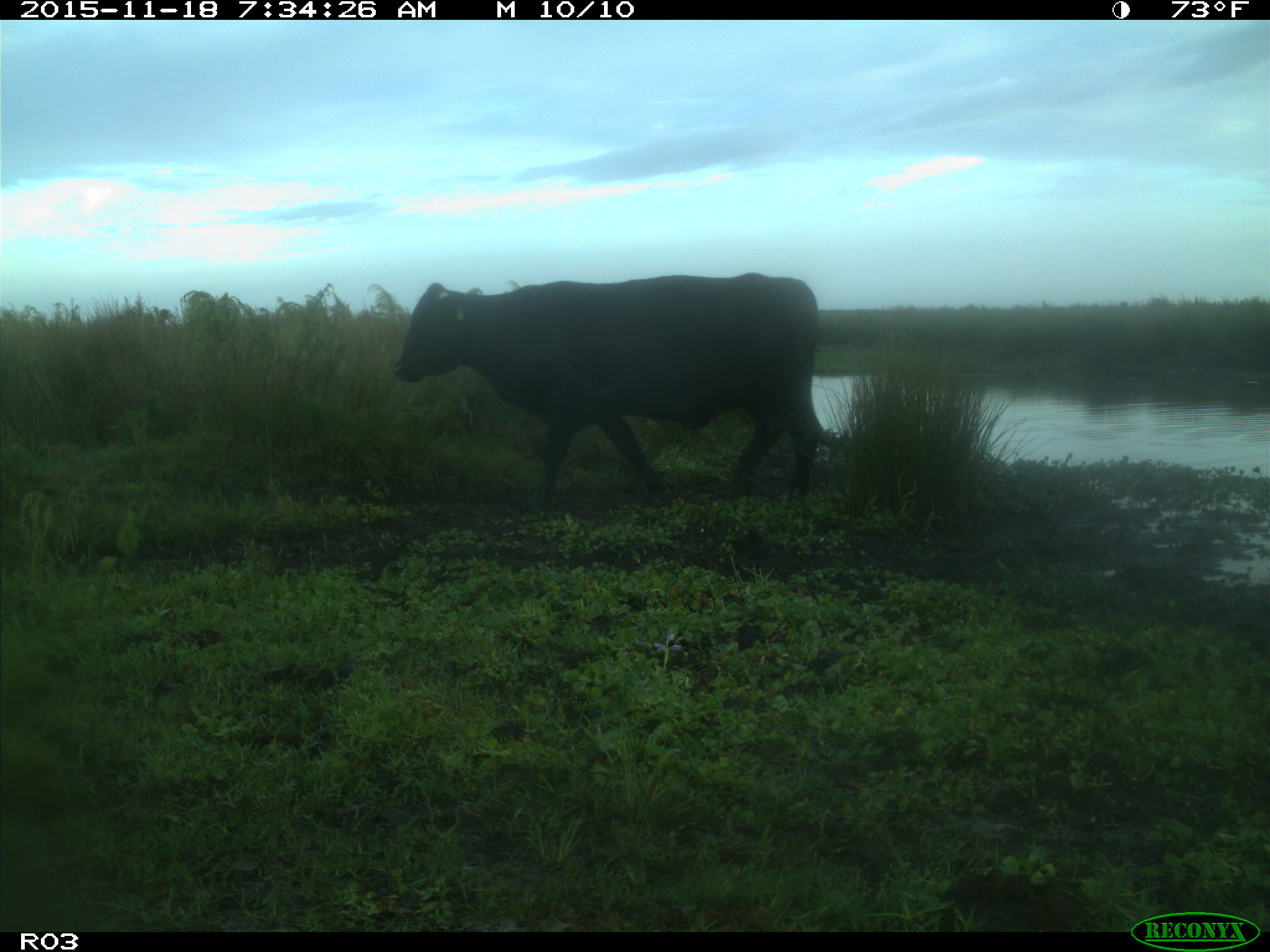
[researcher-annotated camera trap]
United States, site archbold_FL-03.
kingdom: Animalia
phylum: Chordata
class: Mammalia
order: Artiodactyla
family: Bovidae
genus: Bos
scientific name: Bos taurus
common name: domestic cow